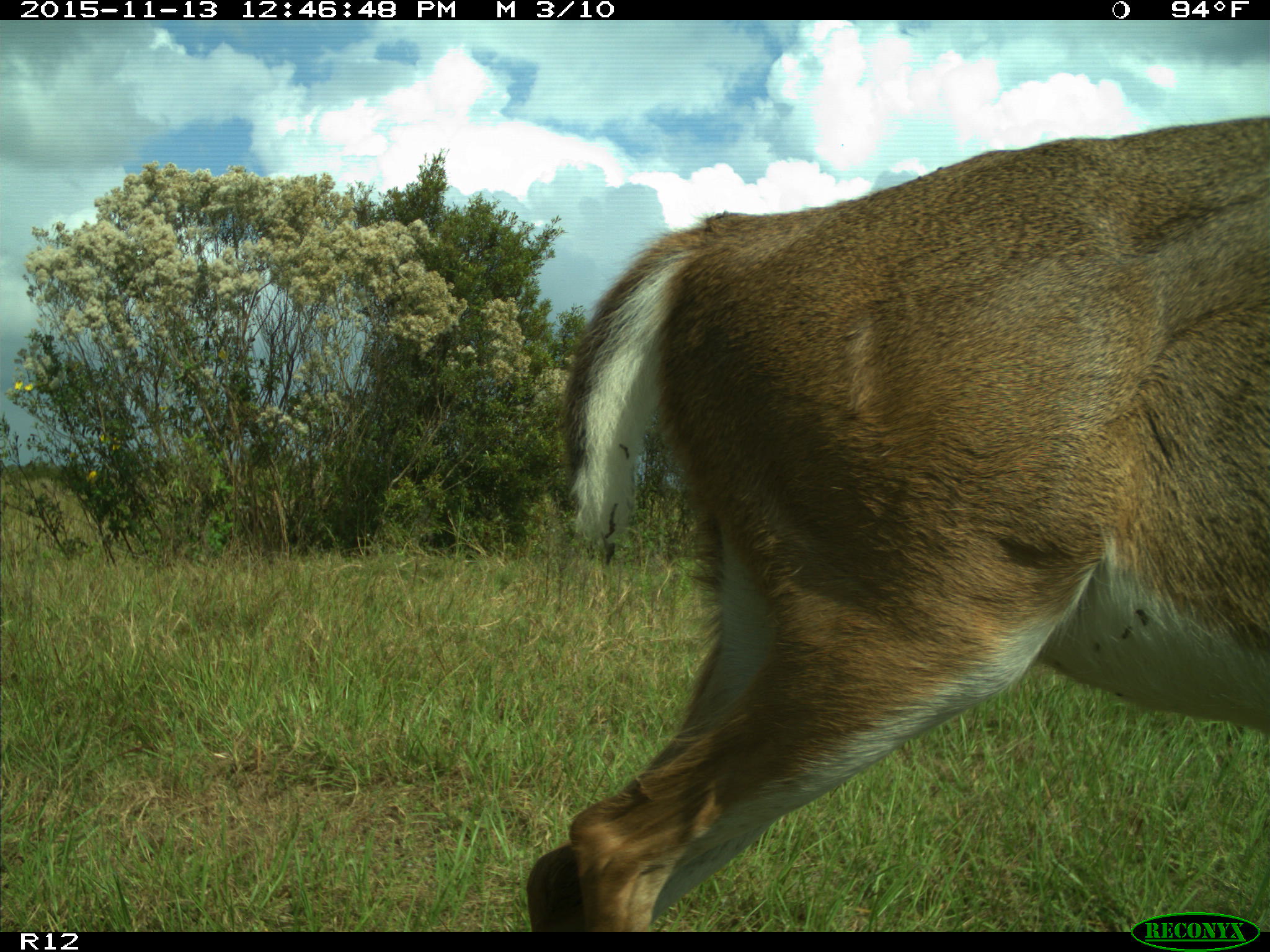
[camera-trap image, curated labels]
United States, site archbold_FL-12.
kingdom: Animalia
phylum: Chordata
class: Mammalia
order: Artiodactyla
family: Cervidae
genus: Odocoileus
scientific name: Odocoileus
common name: deer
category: unidentified deer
Unidentified deer (deer) (Odocoileus).